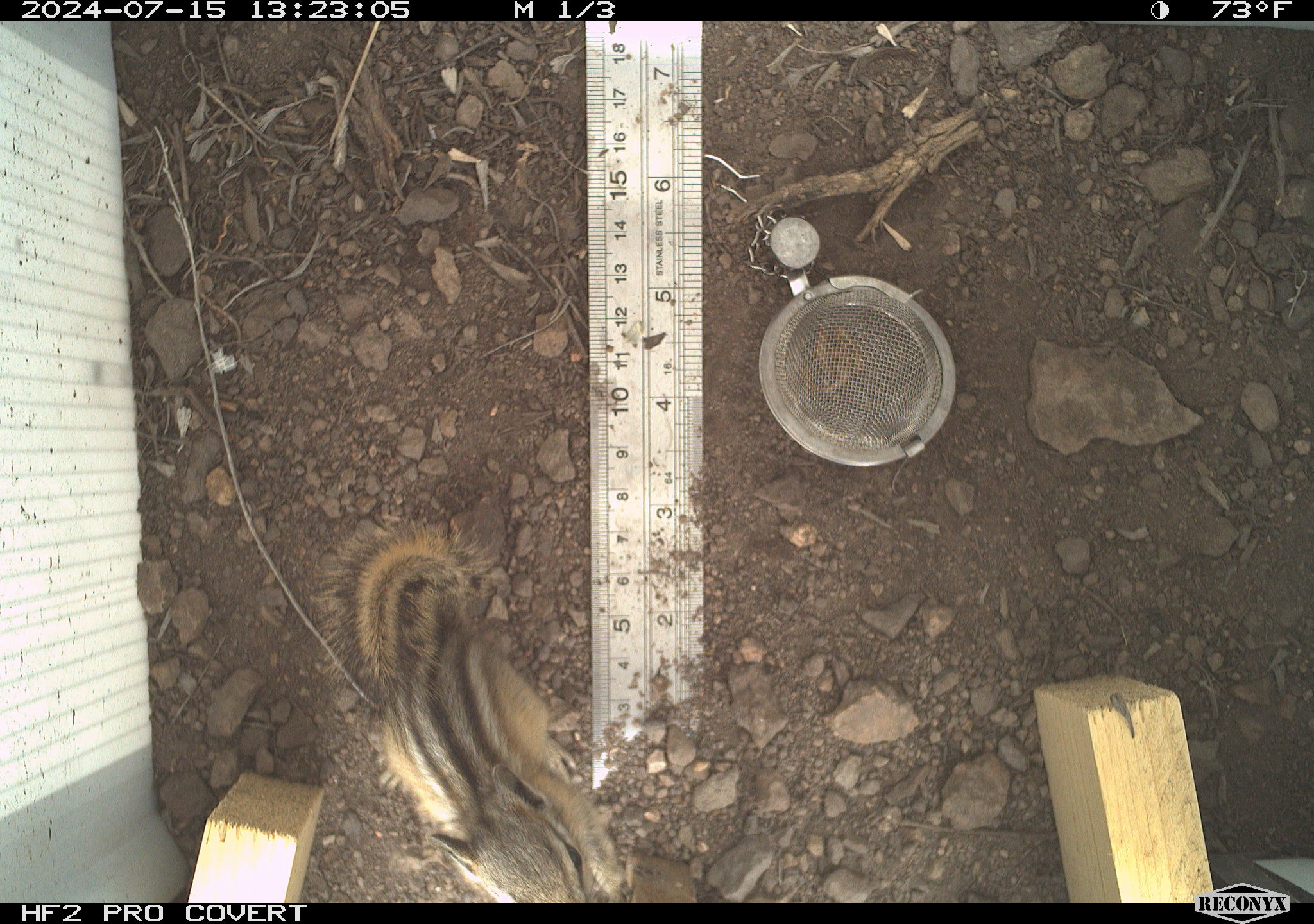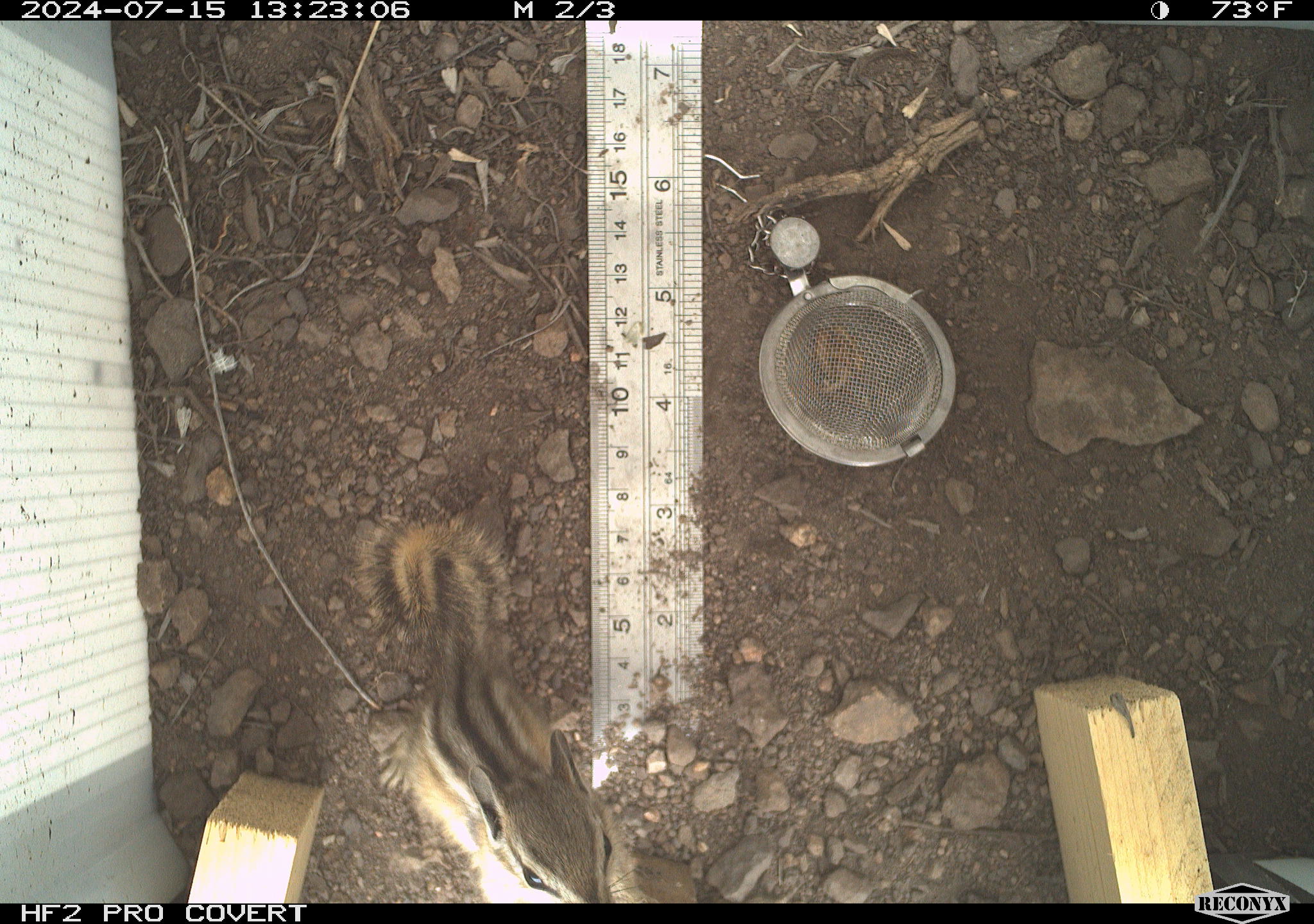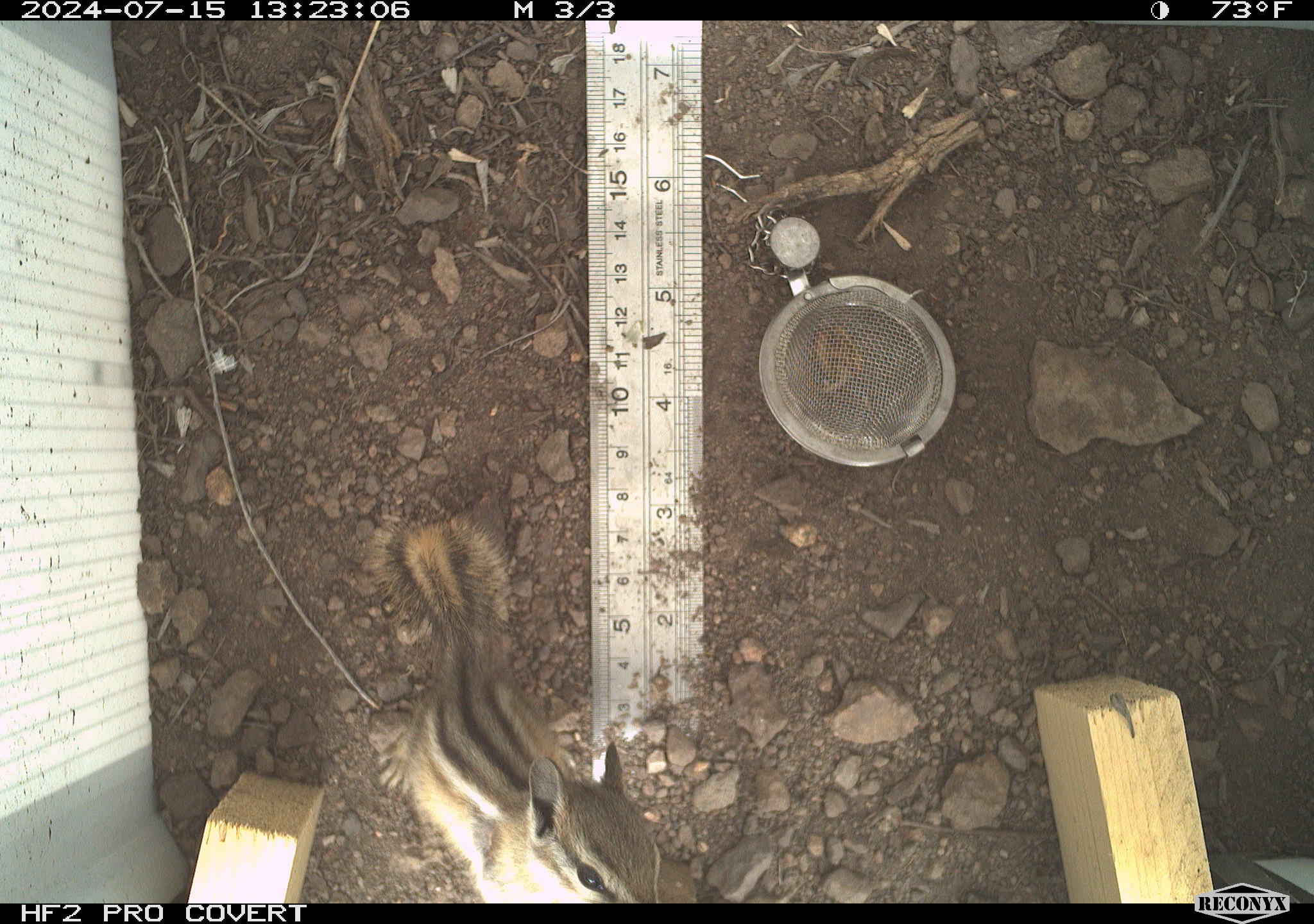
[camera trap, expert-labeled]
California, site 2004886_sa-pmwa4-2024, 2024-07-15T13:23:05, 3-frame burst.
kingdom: Animalia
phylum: Chordata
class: Mammalia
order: Rodentia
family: Sciuridae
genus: Neotamias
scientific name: Neotamias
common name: western chipmunks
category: neotamias species